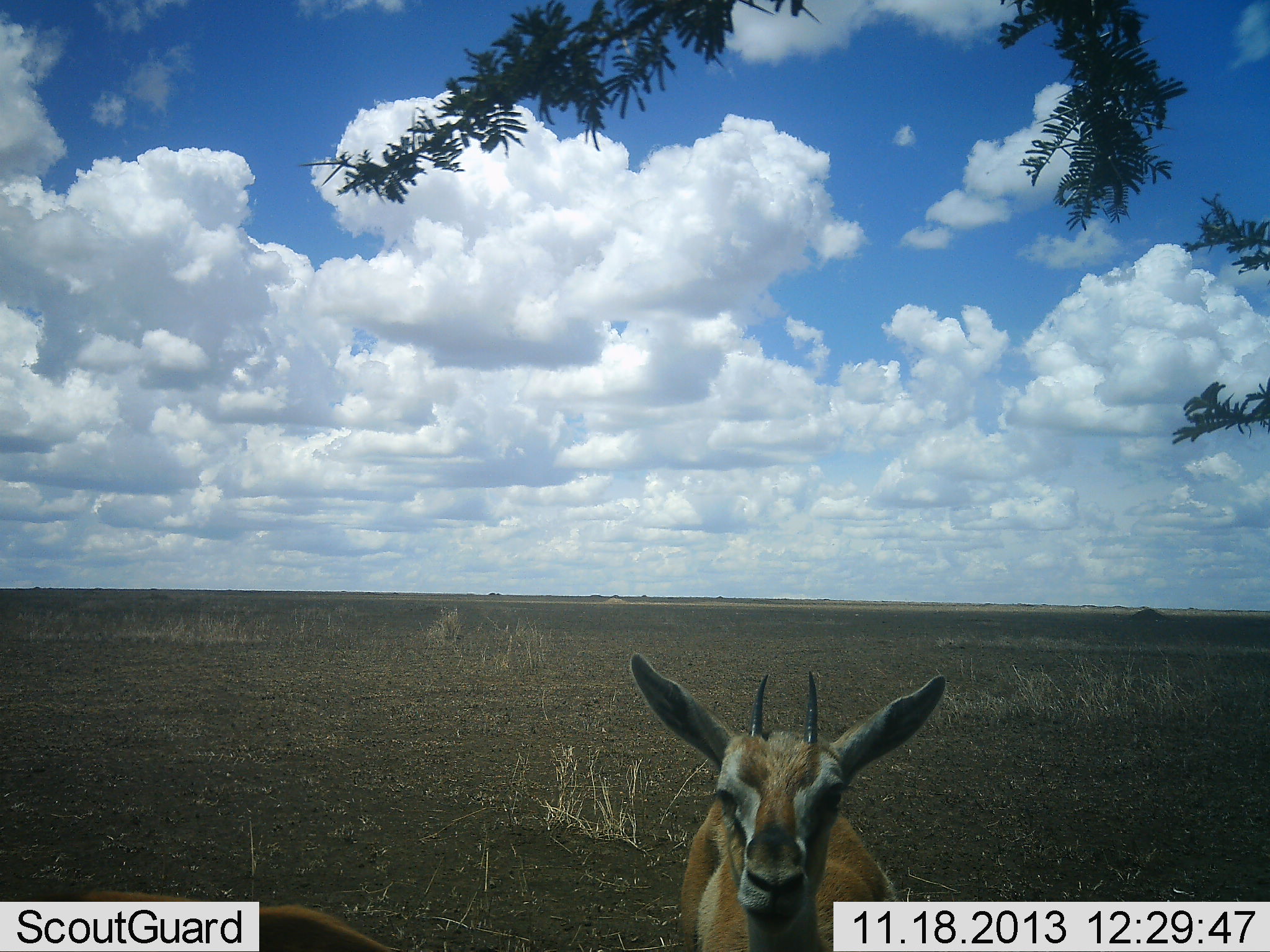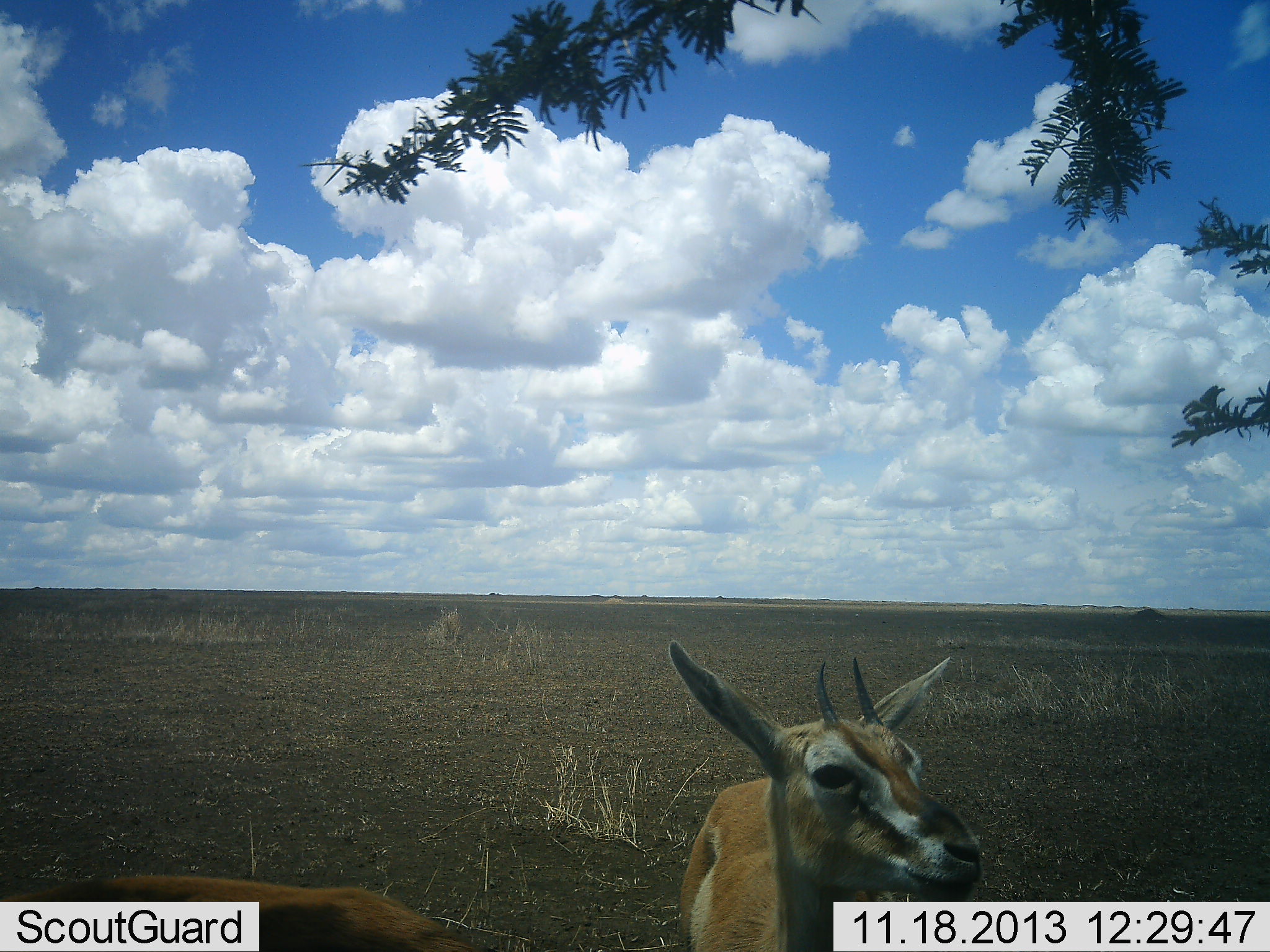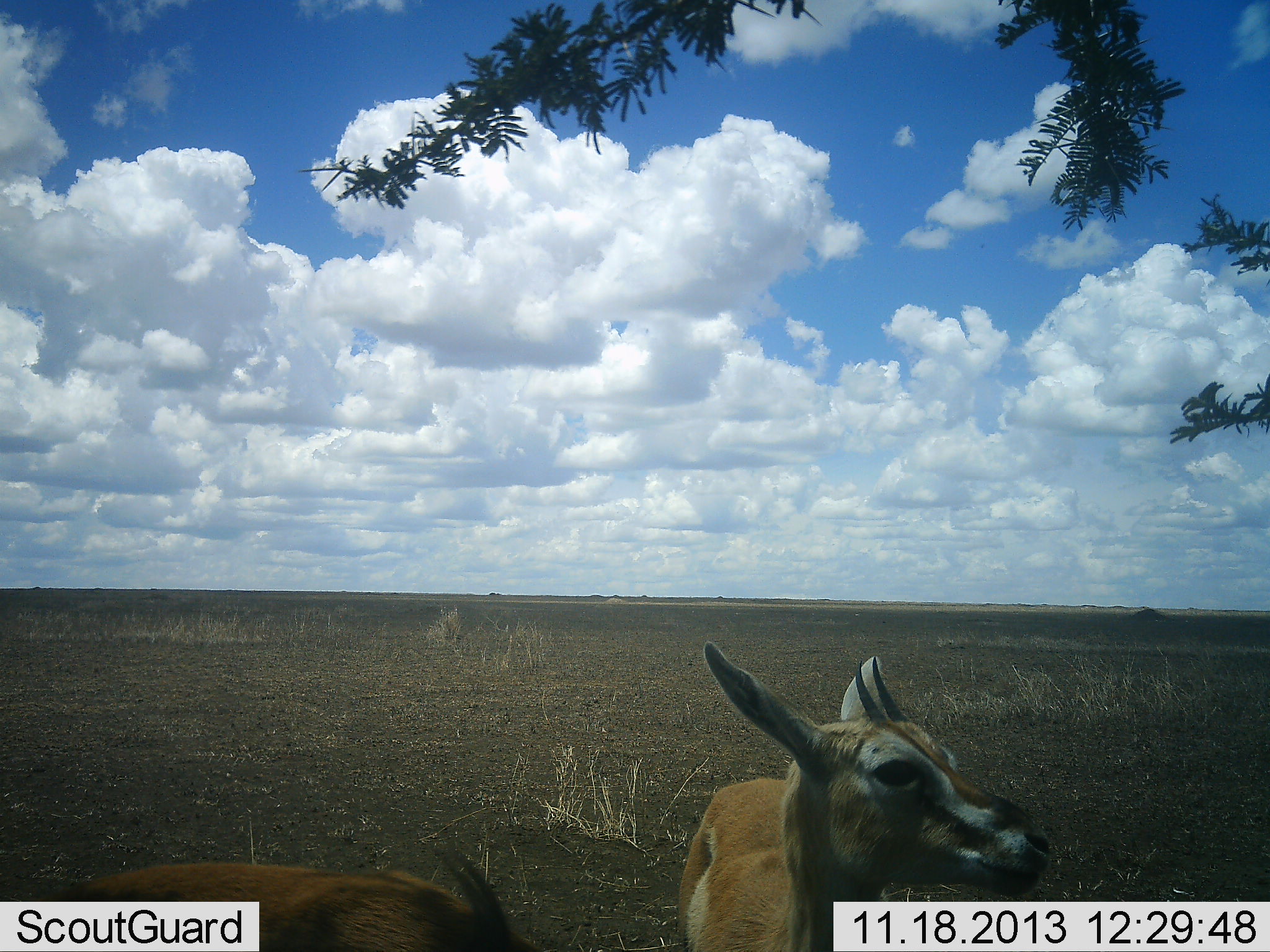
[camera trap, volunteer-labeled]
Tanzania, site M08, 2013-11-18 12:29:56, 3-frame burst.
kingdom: Animalia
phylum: Chordata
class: Mammalia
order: Artiodactyla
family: Bovidae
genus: Eudorcas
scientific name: Eudorcas thomsonii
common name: thomson's gazelle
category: gazellethomsons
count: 2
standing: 95%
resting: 0%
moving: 20%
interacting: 5%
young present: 20%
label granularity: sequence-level